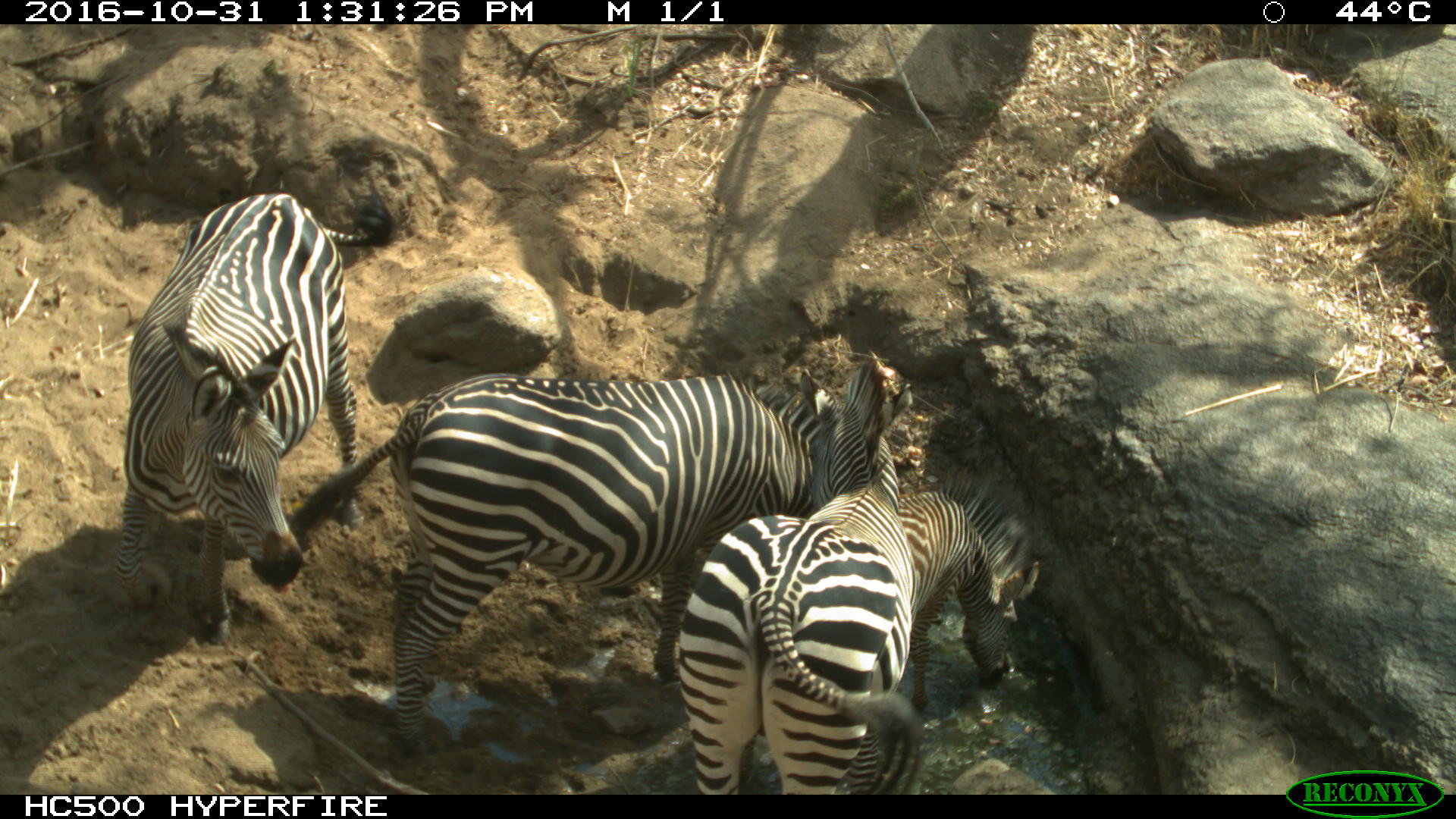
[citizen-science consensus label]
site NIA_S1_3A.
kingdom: Animalia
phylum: Chordata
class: Mammalia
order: Perissodactyla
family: Equidae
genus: Equus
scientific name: Equus quagga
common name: plains zebra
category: zebraplains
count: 3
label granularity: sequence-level